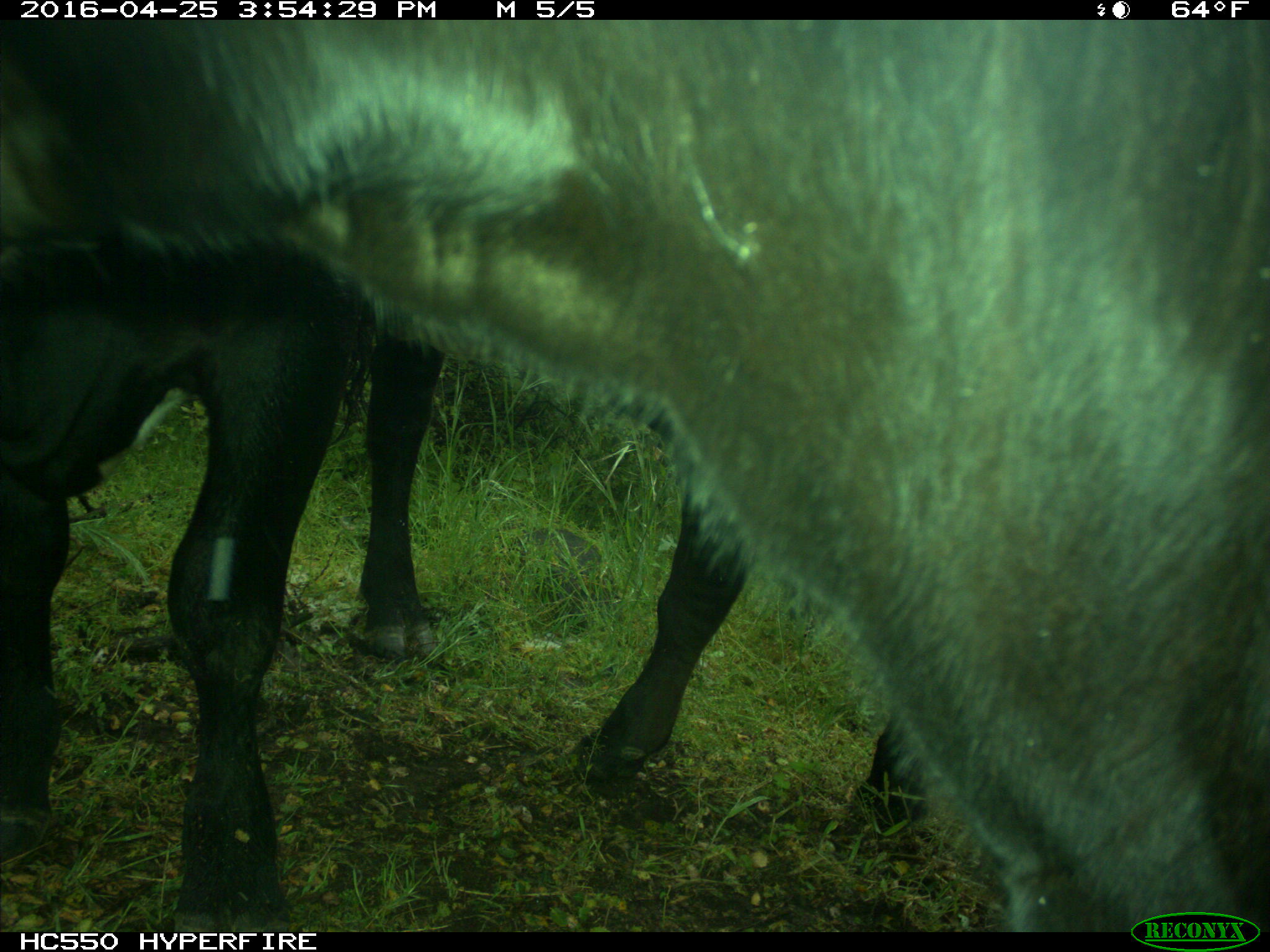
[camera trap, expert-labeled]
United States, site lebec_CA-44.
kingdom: Animalia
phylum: Chordata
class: Mammalia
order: Artiodactyla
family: Bovidae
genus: Bos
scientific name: Bos taurus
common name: domestic cow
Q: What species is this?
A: Bos taurus (domestic cow).